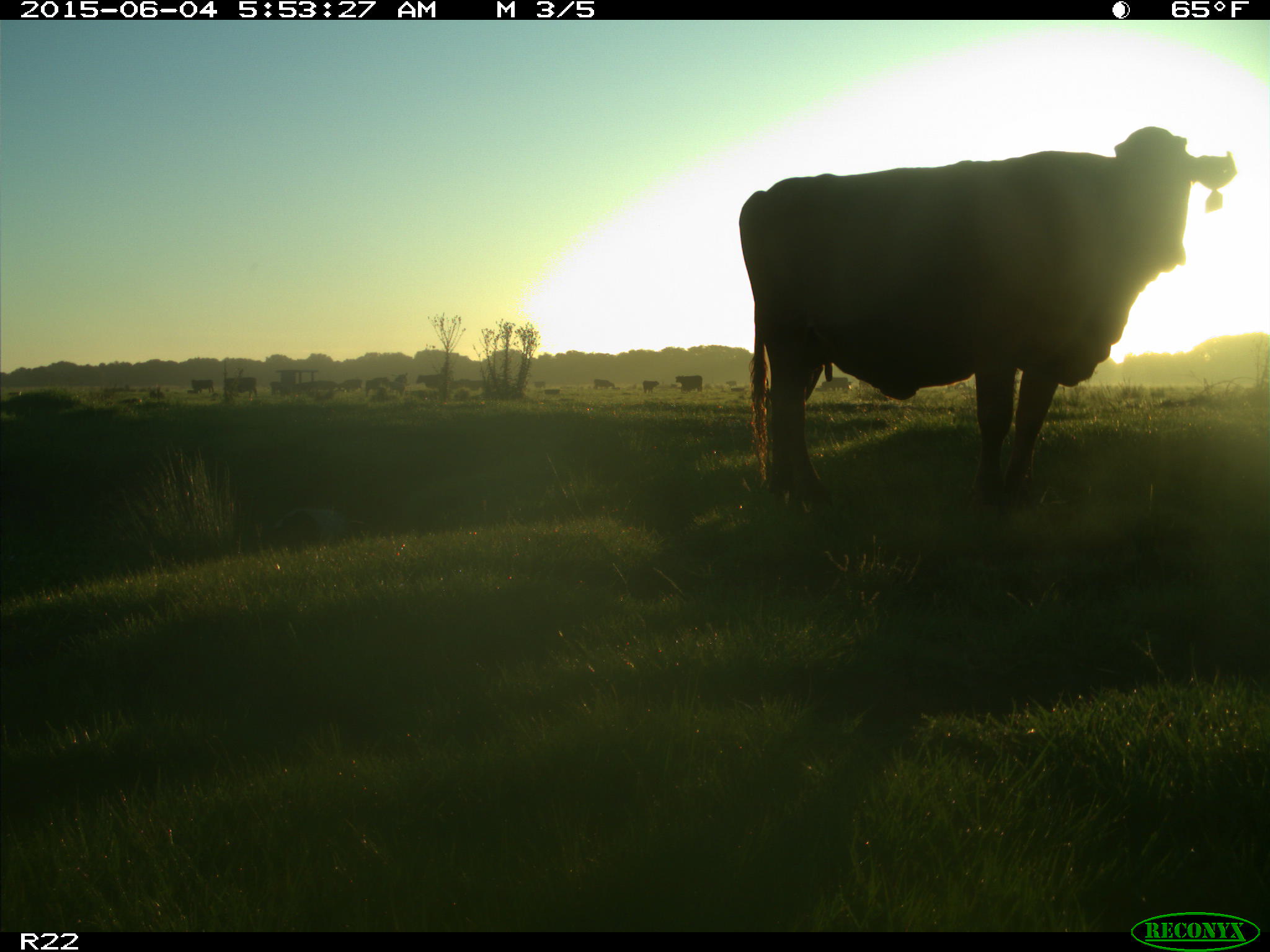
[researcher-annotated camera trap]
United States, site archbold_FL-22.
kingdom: Animalia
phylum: Chordata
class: Mammalia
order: Artiodactyla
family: Bovidae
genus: Bos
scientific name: Bos taurus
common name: domestic cow